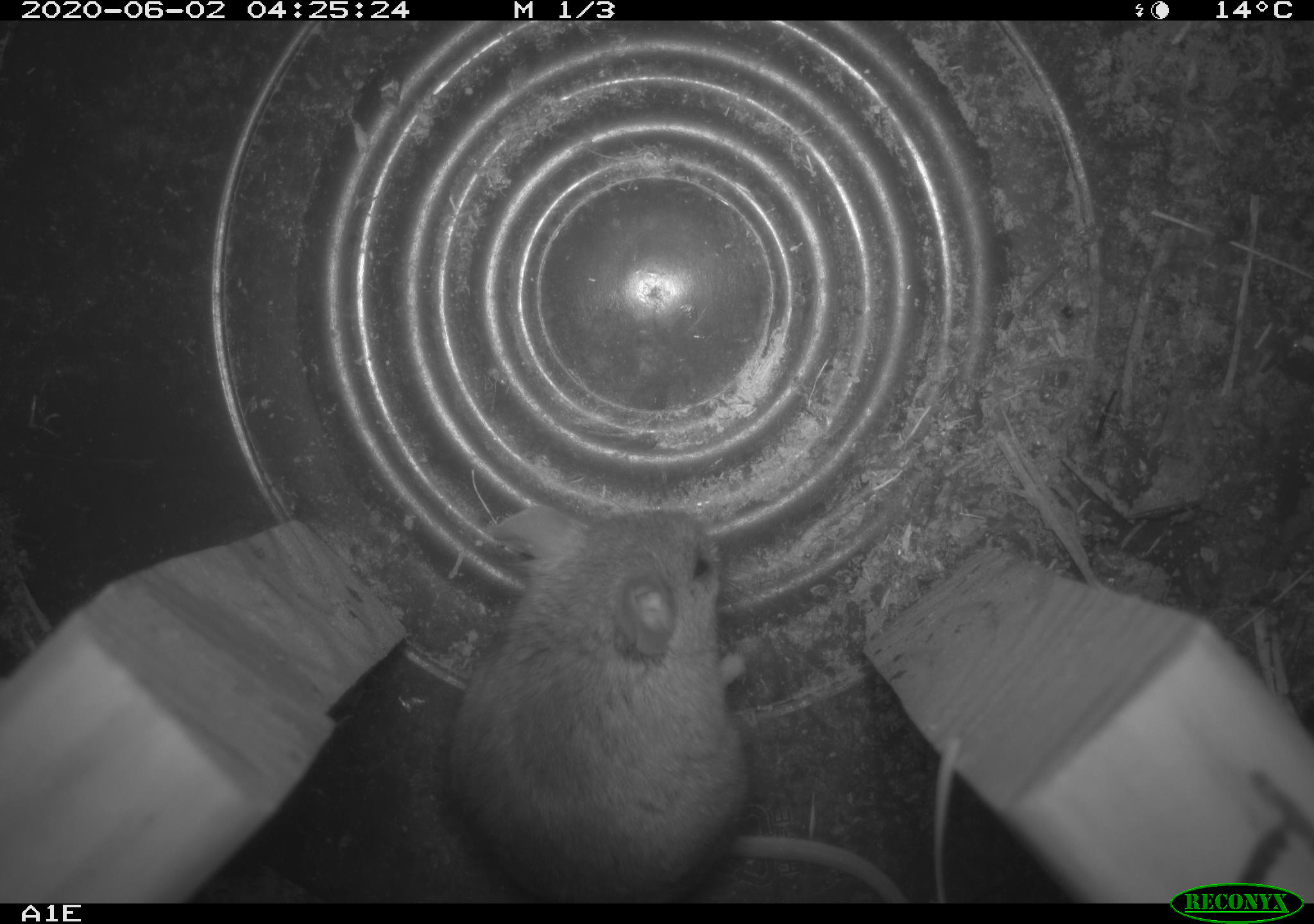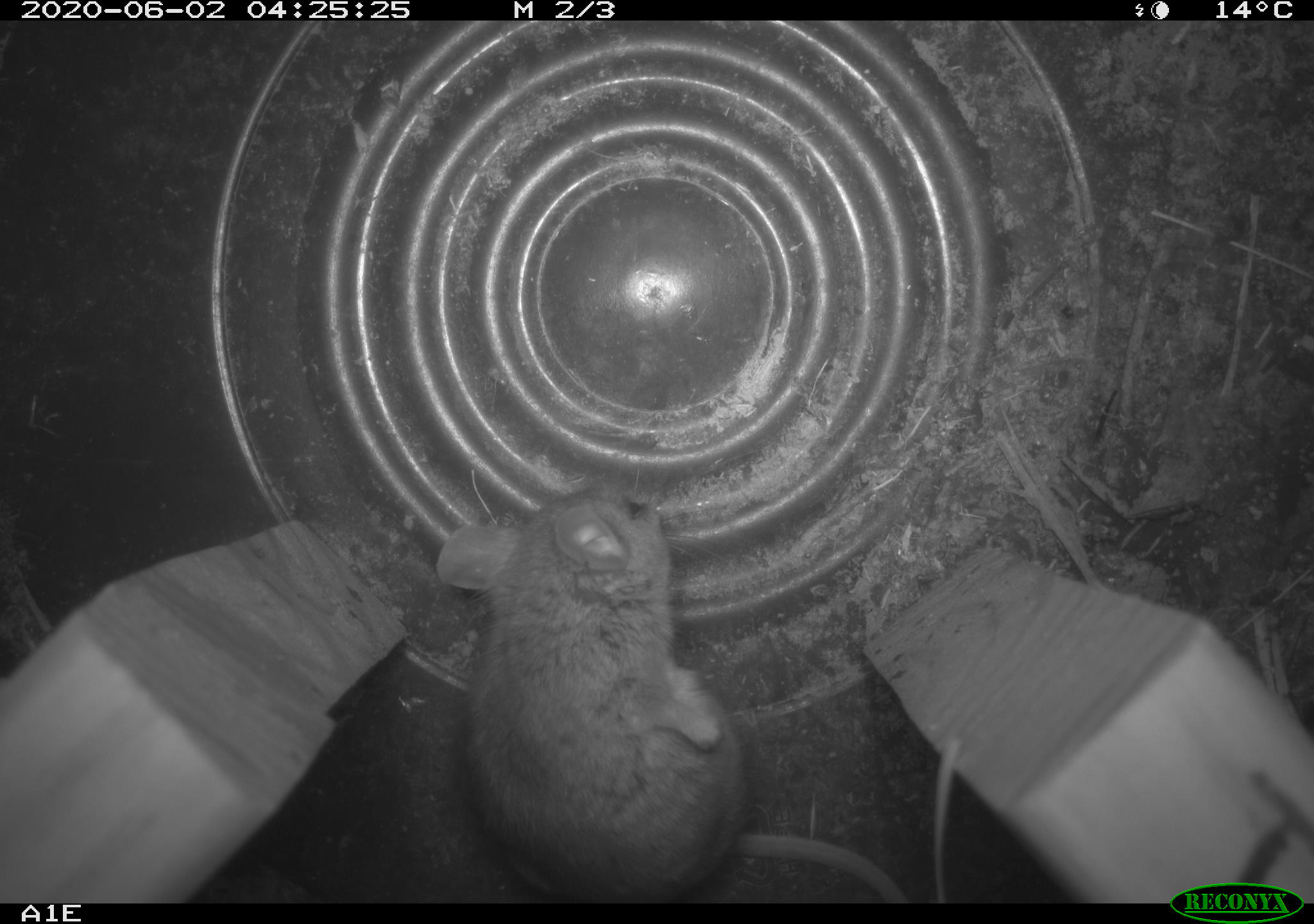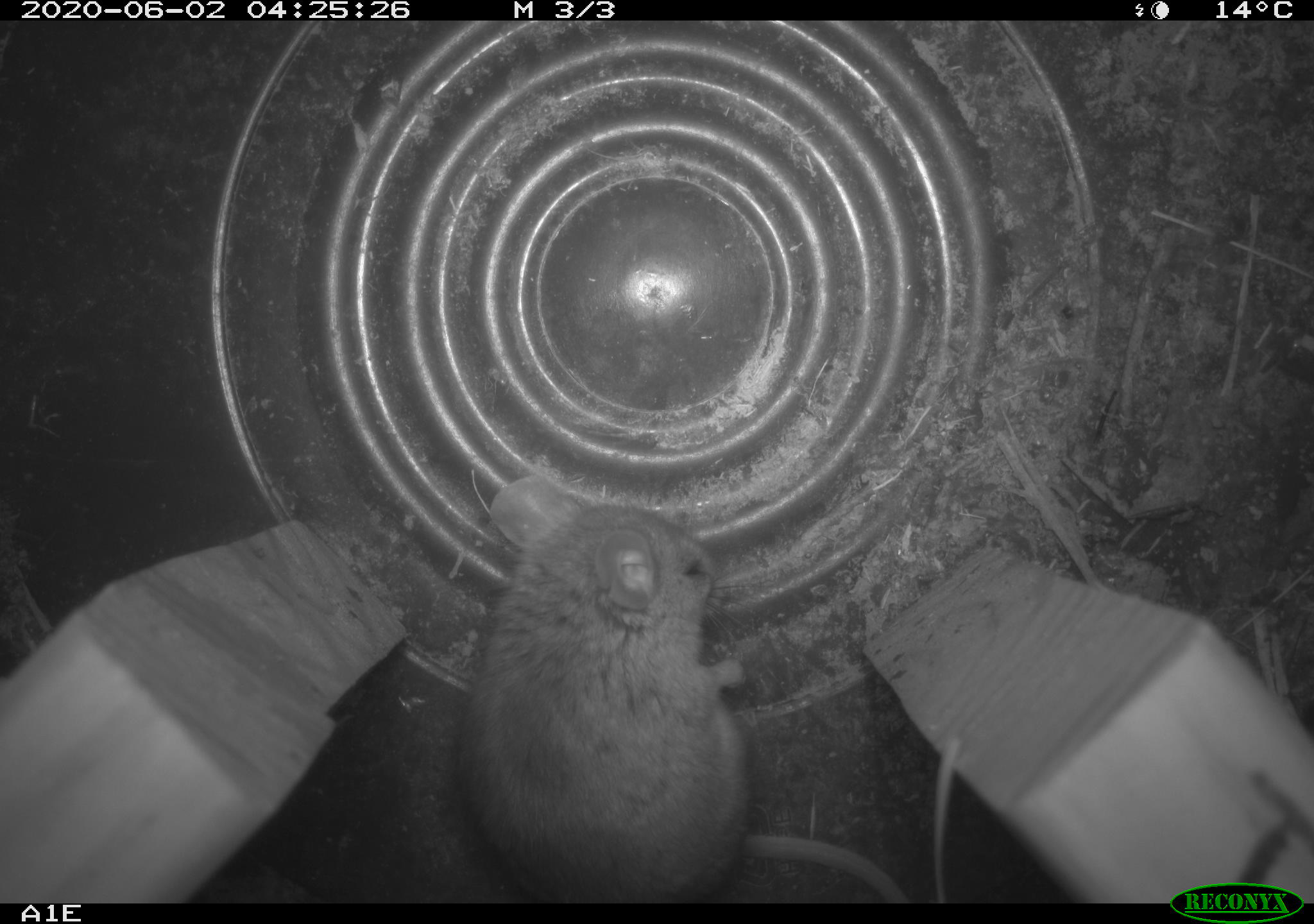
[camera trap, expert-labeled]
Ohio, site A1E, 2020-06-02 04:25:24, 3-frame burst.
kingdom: Animalia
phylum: Chordata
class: Mammalia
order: Rodentia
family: Cricetidae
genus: Peromyscus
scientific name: Peromyscus leucopus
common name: white-footed mouse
White-footed mouse (Peromyscus leucopus).